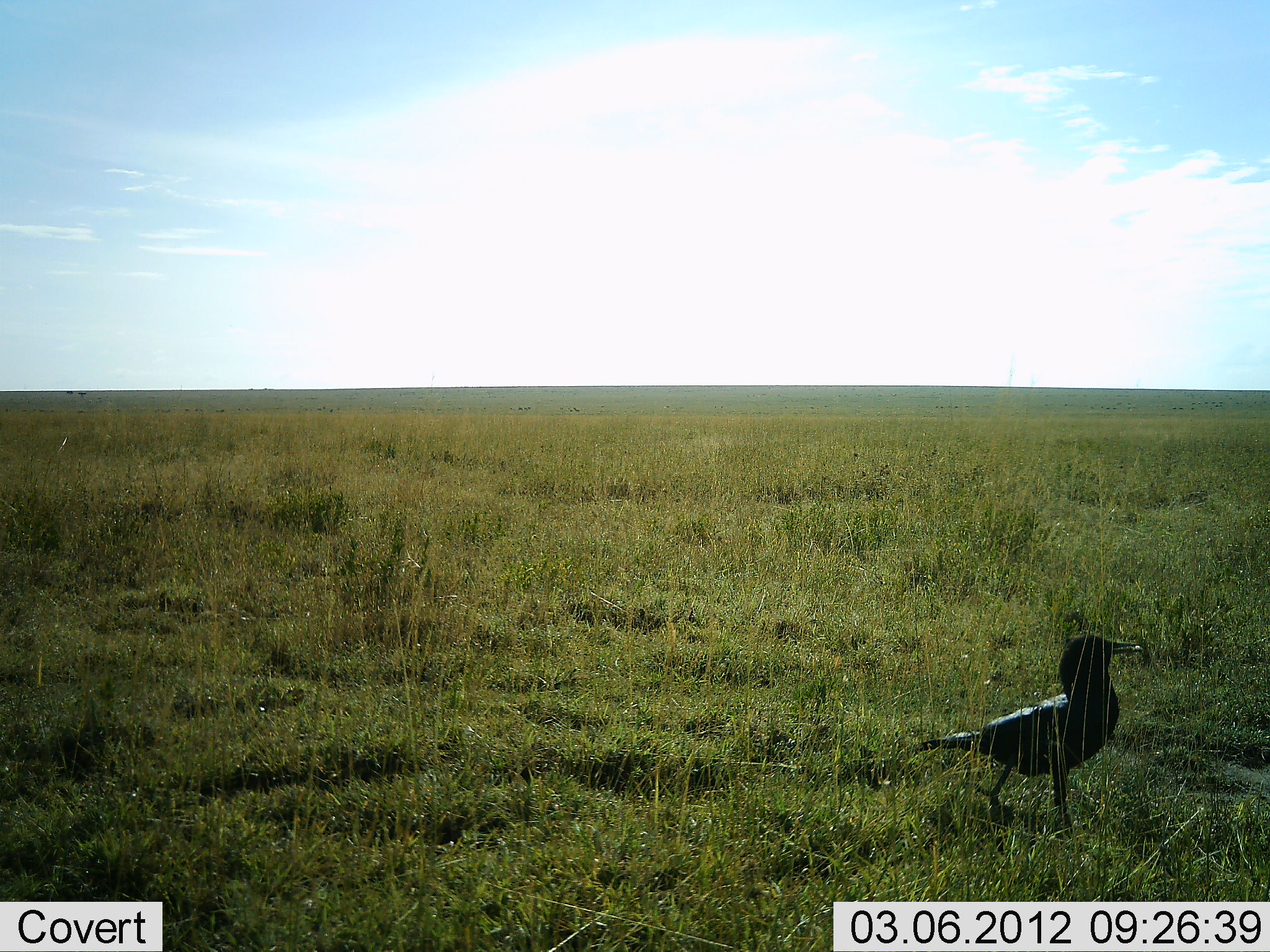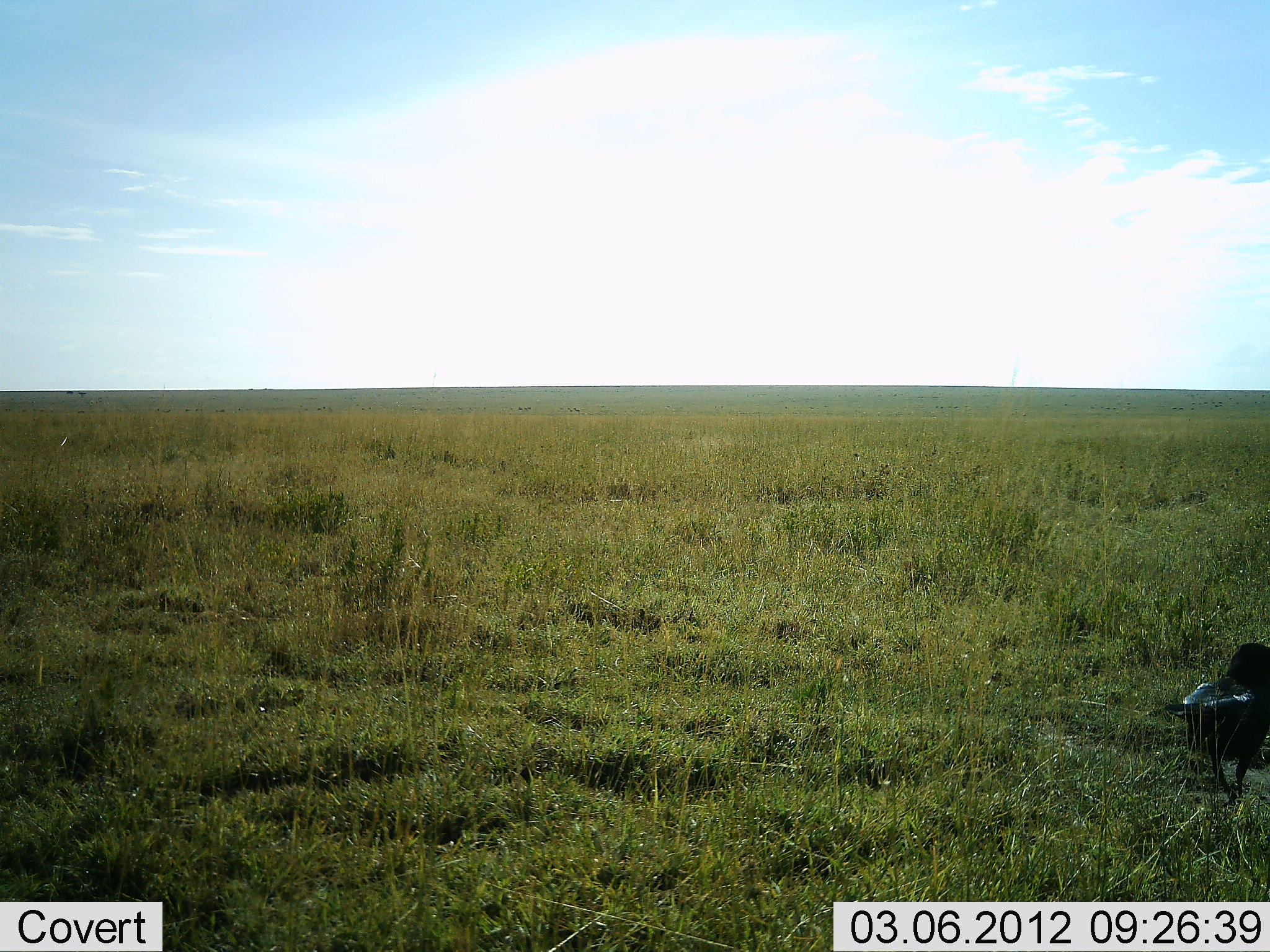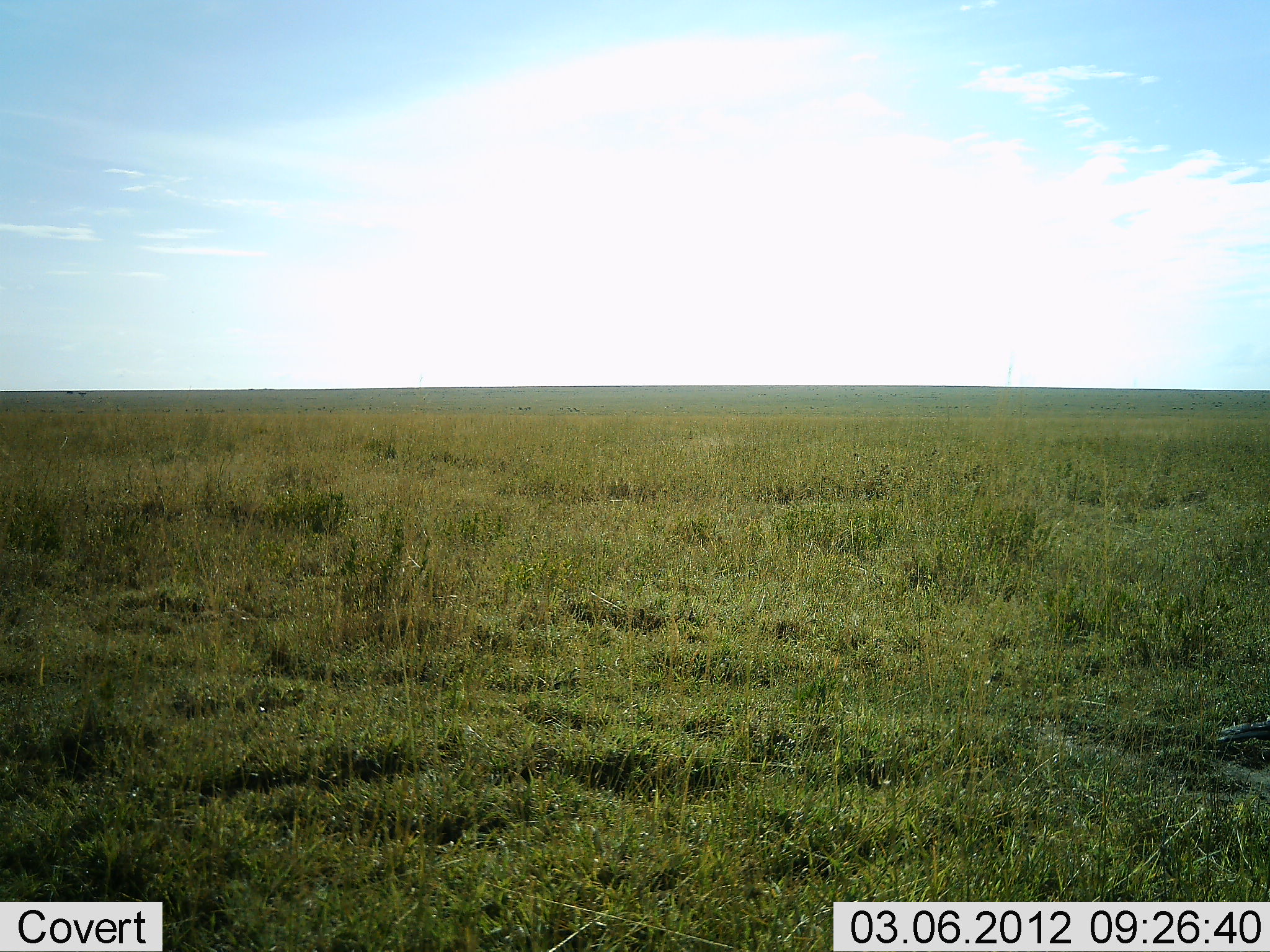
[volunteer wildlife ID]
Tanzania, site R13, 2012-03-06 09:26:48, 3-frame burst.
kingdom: Animalia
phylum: Chordata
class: Aves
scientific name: Aves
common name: bird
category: otherbird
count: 1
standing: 6%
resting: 0%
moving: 89%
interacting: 0%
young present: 0%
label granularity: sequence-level